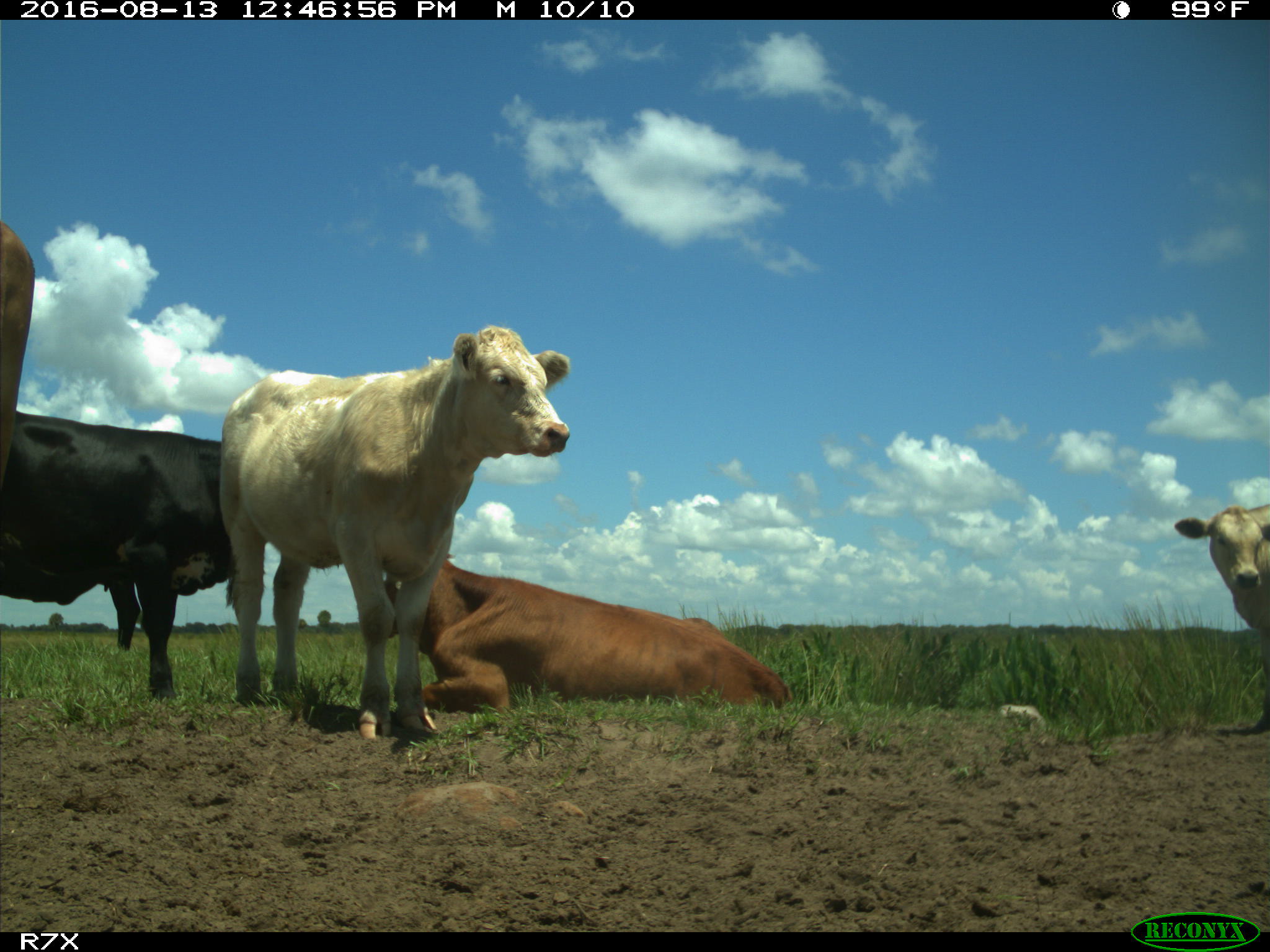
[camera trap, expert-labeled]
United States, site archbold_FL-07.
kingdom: Animalia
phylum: Chordata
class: Mammalia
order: Artiodactyla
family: Bovidae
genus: Bos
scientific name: Bos taurus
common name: domestic cow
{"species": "Bos taurus (domestic cow)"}